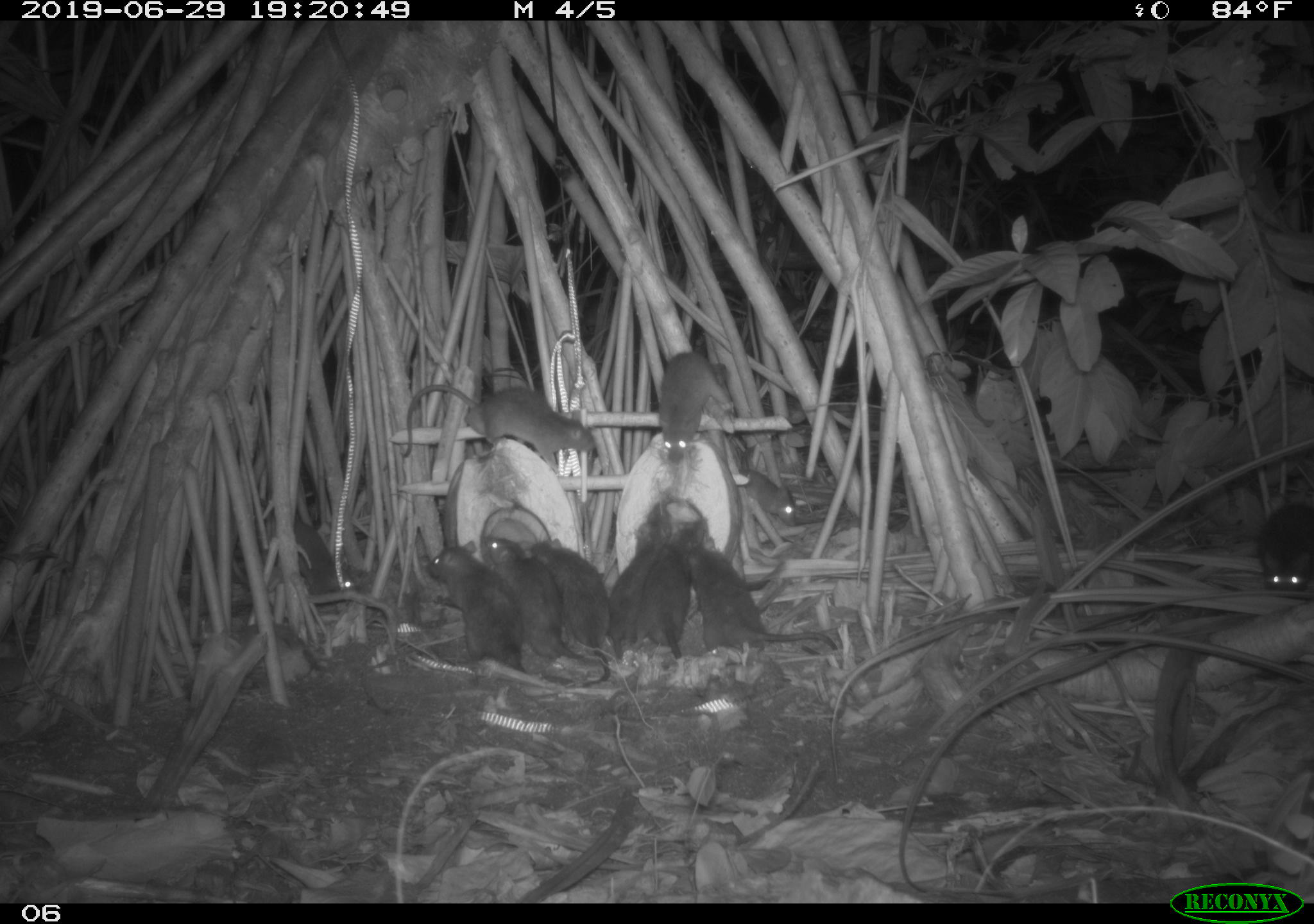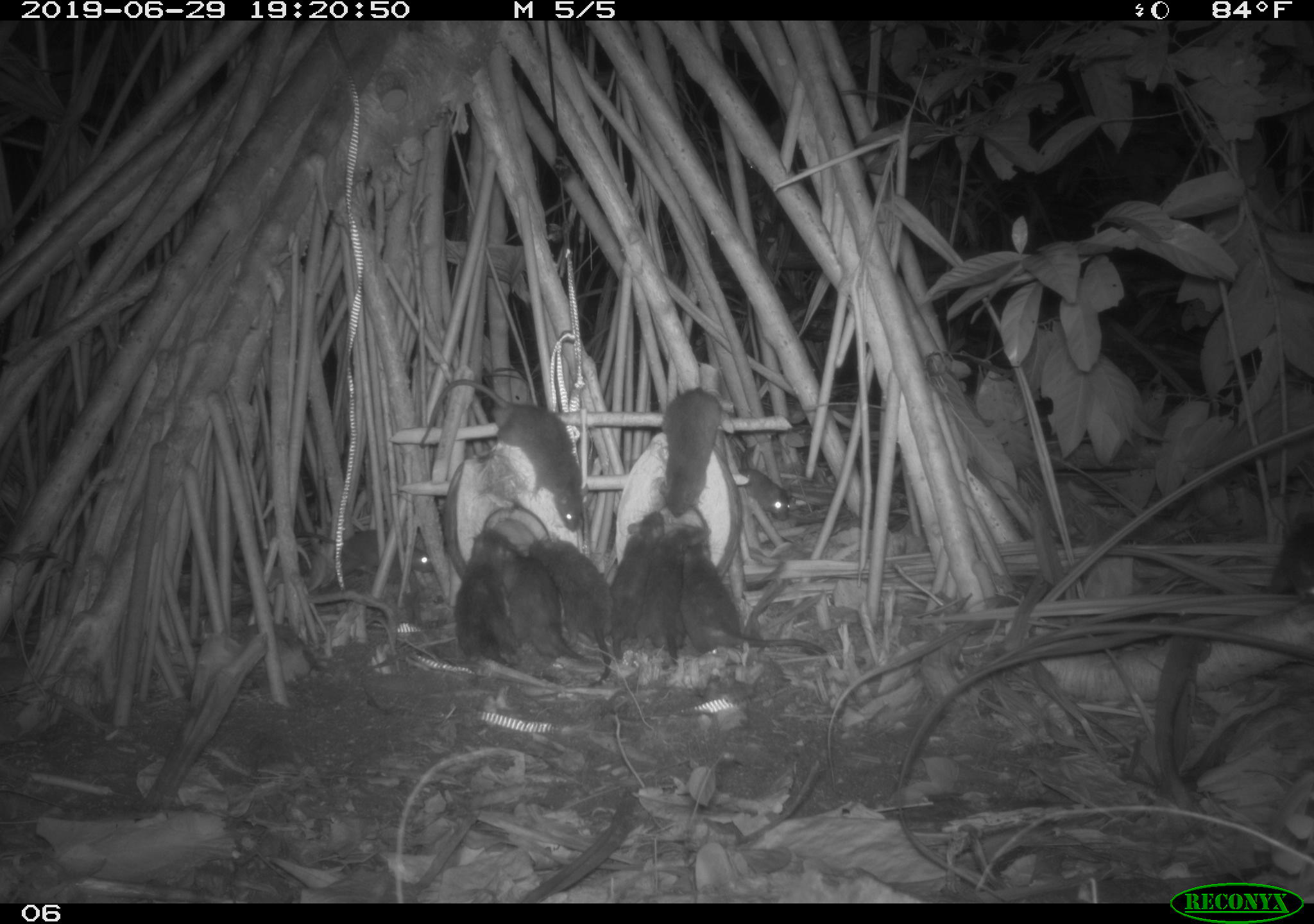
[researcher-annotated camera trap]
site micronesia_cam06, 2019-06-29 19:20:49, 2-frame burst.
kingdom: Animalia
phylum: Chordata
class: Mammalia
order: Rodentia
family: Muridae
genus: Rattus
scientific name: Rattus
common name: rat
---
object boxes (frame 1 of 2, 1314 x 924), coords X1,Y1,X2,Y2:
rat: 677,515,839,663; 427,535,568,695; 483,529,613,698; 399,371,603,477; 525,537,617,699; 601,505,676,667; 643,512,711,680; 654,332,730,465; 256,518,355,603; 1256,497,1314,608; 733,463,807,531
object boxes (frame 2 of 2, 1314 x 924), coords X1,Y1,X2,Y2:
rat: 424,378,594,534; 671,523,837,670; 448,526,553,691; 537,537,618,698; 495,543,594,665; 604,509,669,678; 294,520,441,587; 654,386,726,520; 627,527,692,670; 1258,514,1314,608; 733,465,800,527